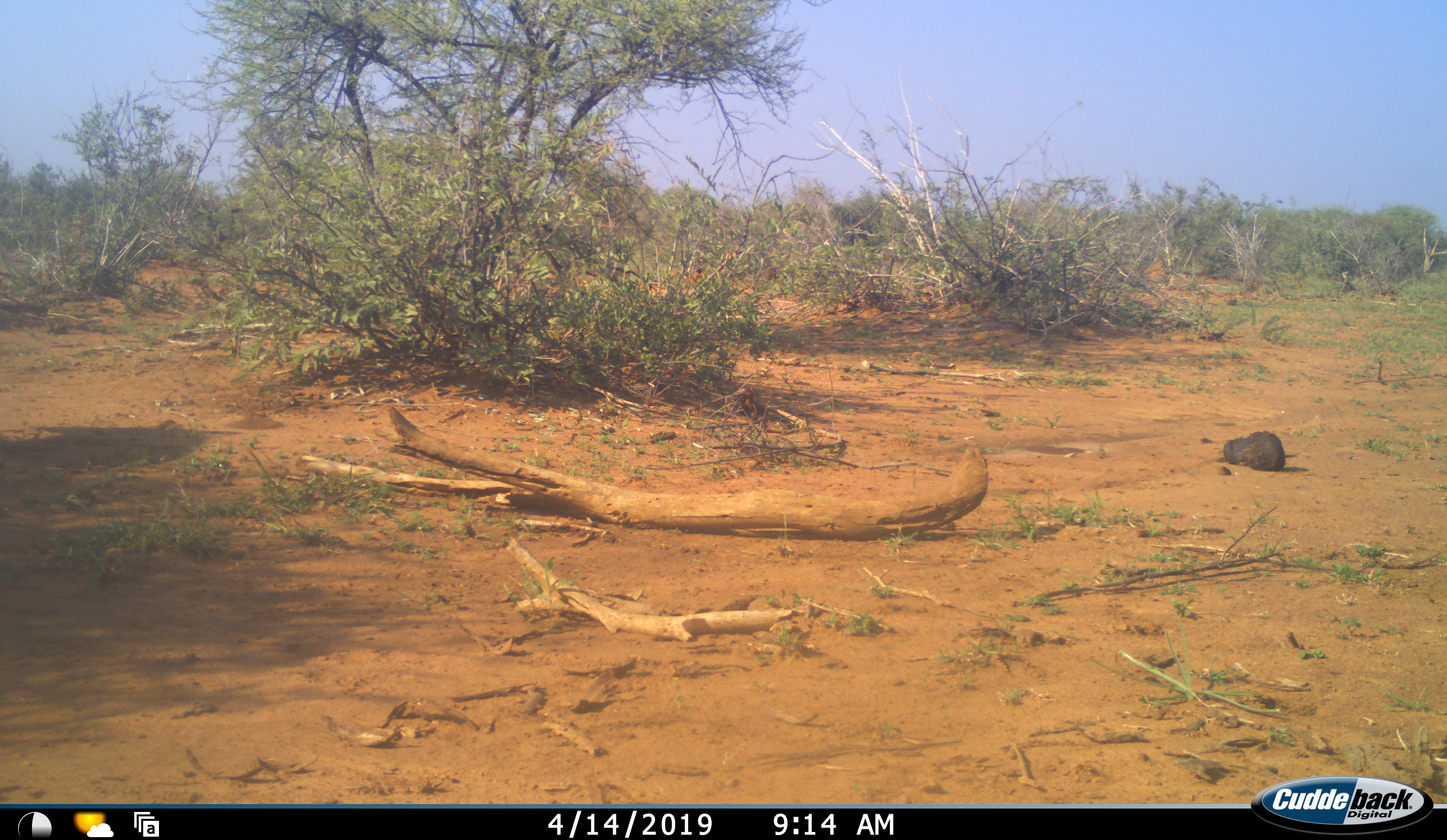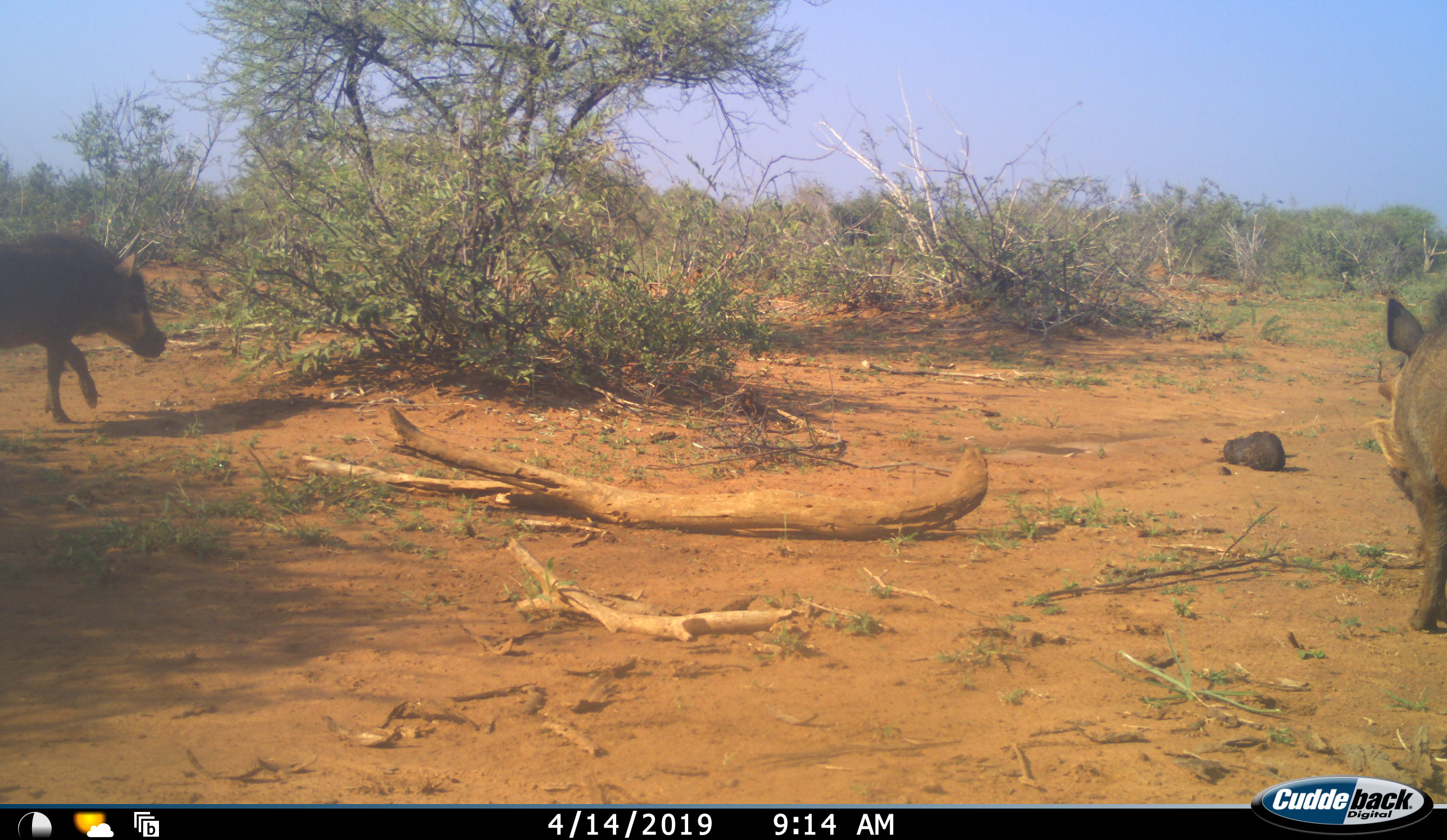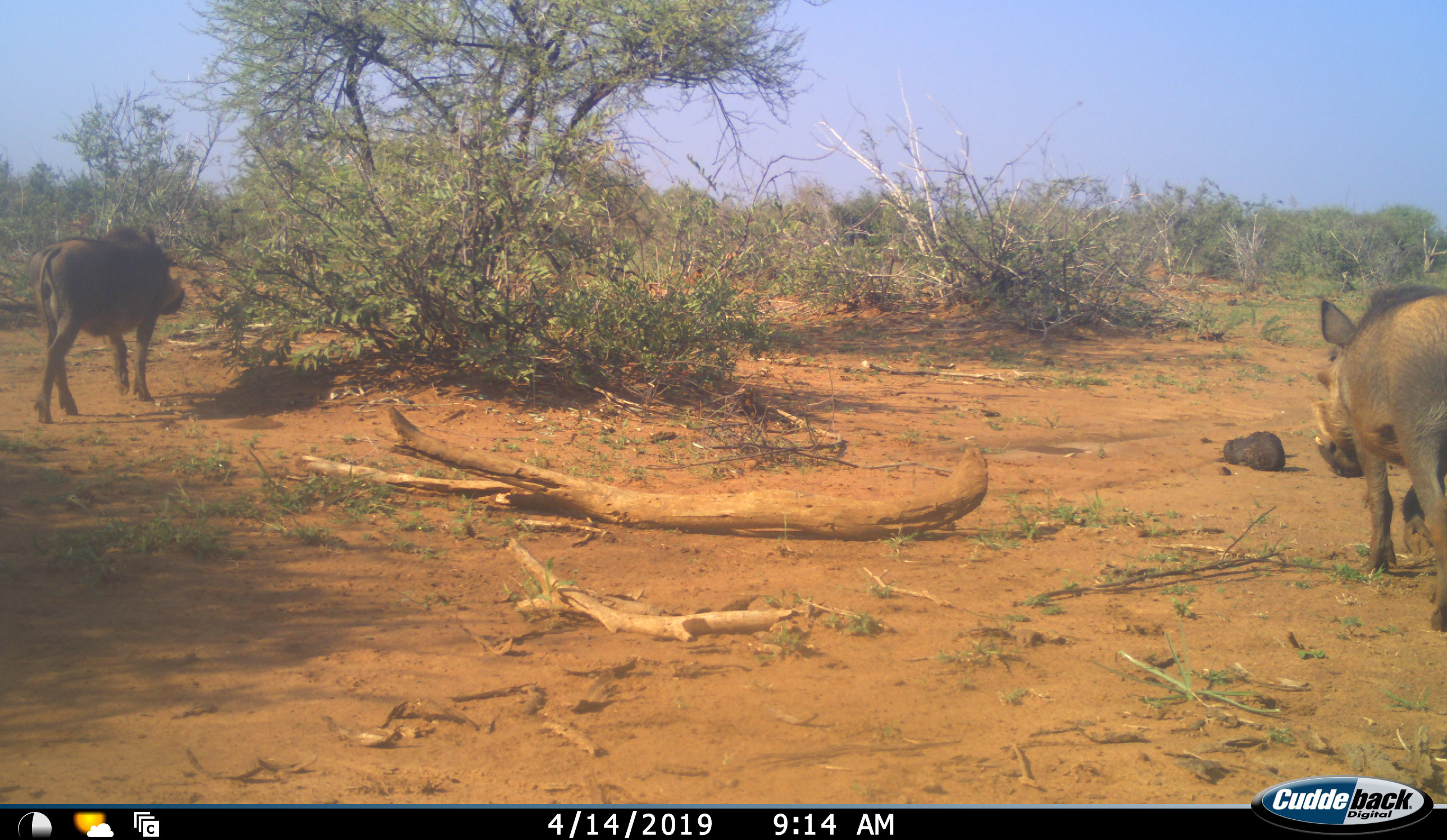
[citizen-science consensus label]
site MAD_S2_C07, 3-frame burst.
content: unidentified animal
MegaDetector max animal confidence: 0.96